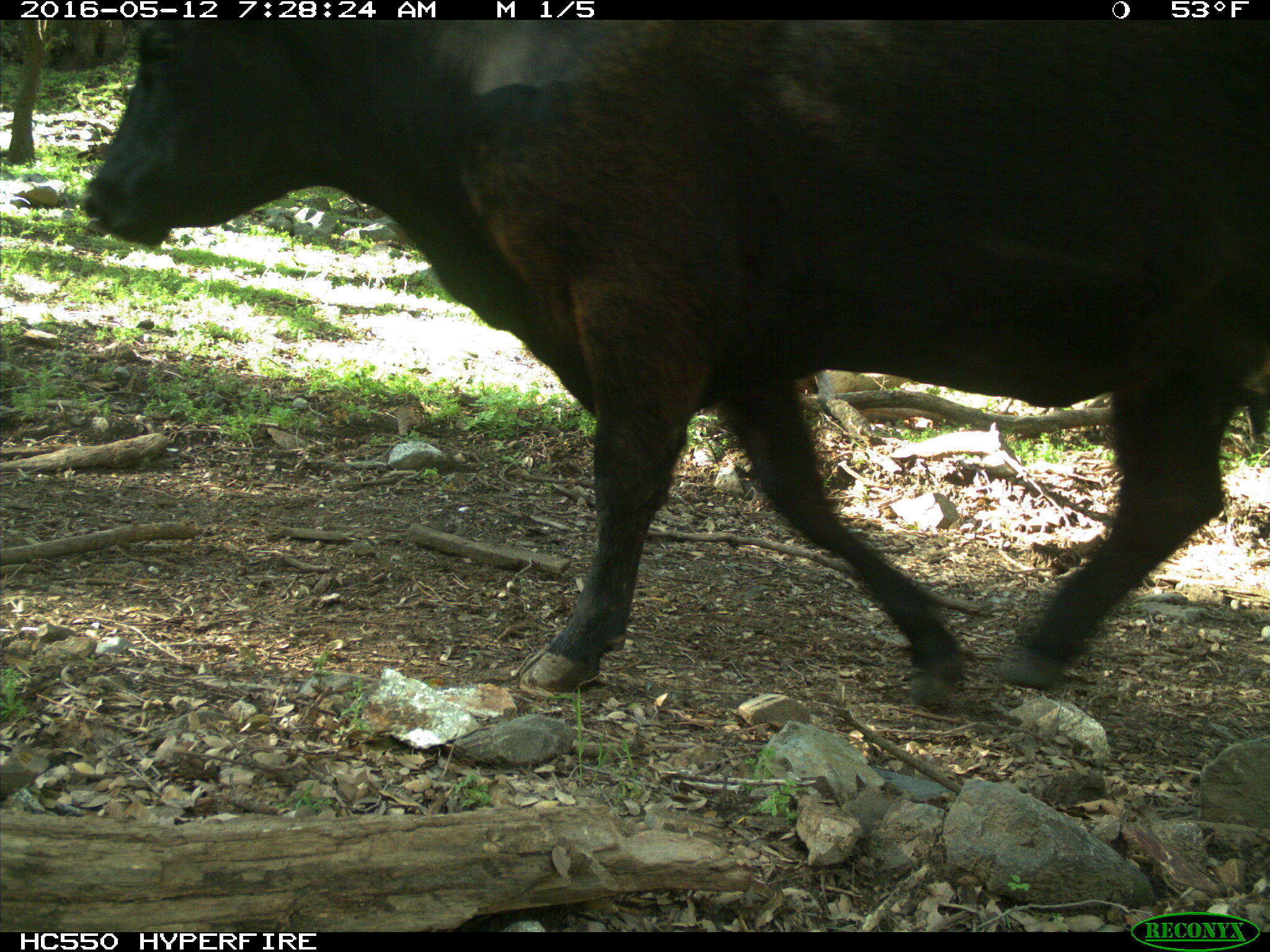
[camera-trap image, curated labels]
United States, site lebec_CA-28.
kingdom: Animalia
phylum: Chordata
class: Mammalia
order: Artiodactyla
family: Bovidae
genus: Bos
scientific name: Bos taurus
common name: domestic cow